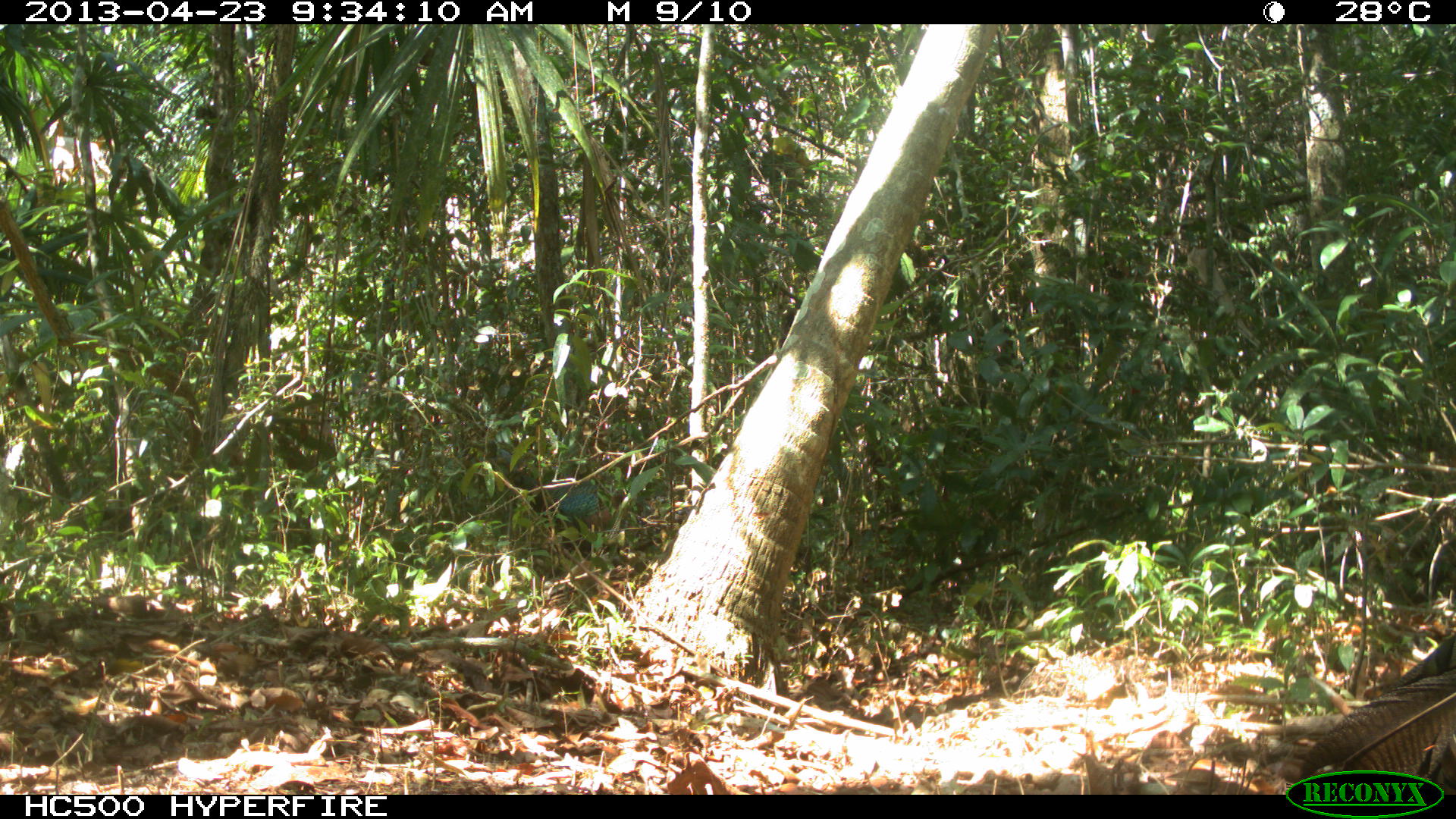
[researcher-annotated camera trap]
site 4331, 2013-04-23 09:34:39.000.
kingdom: Animalia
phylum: Chordata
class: Aves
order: Galliformes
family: Phasianidae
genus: Meleagris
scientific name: Meleagris ocellata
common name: ocellated turkey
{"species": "Meleagris ocellata (ocellated turkey)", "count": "2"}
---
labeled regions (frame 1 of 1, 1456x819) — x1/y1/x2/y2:
meleagris ocellata: 1291/631/1453/790; 493/448/598/556